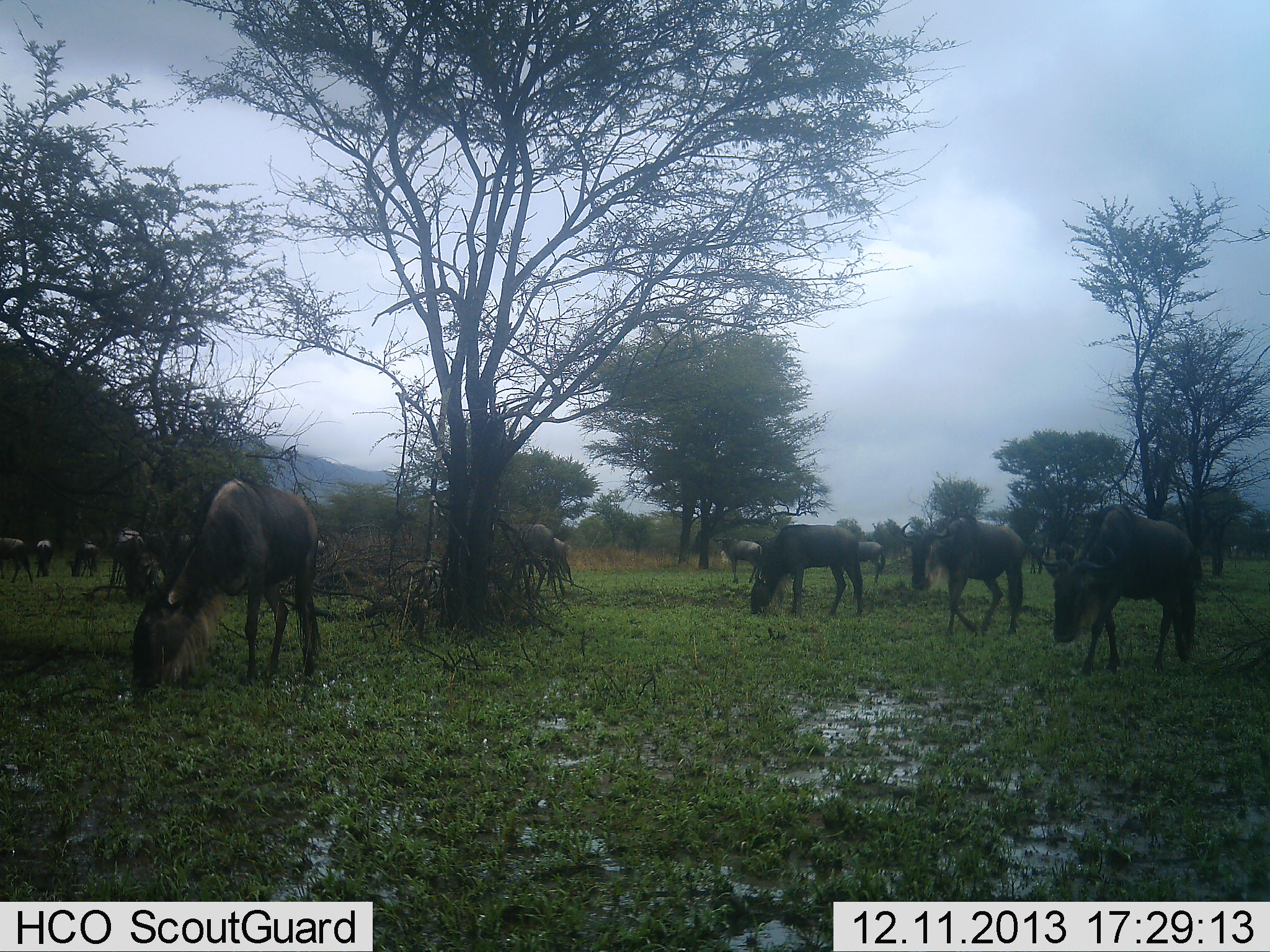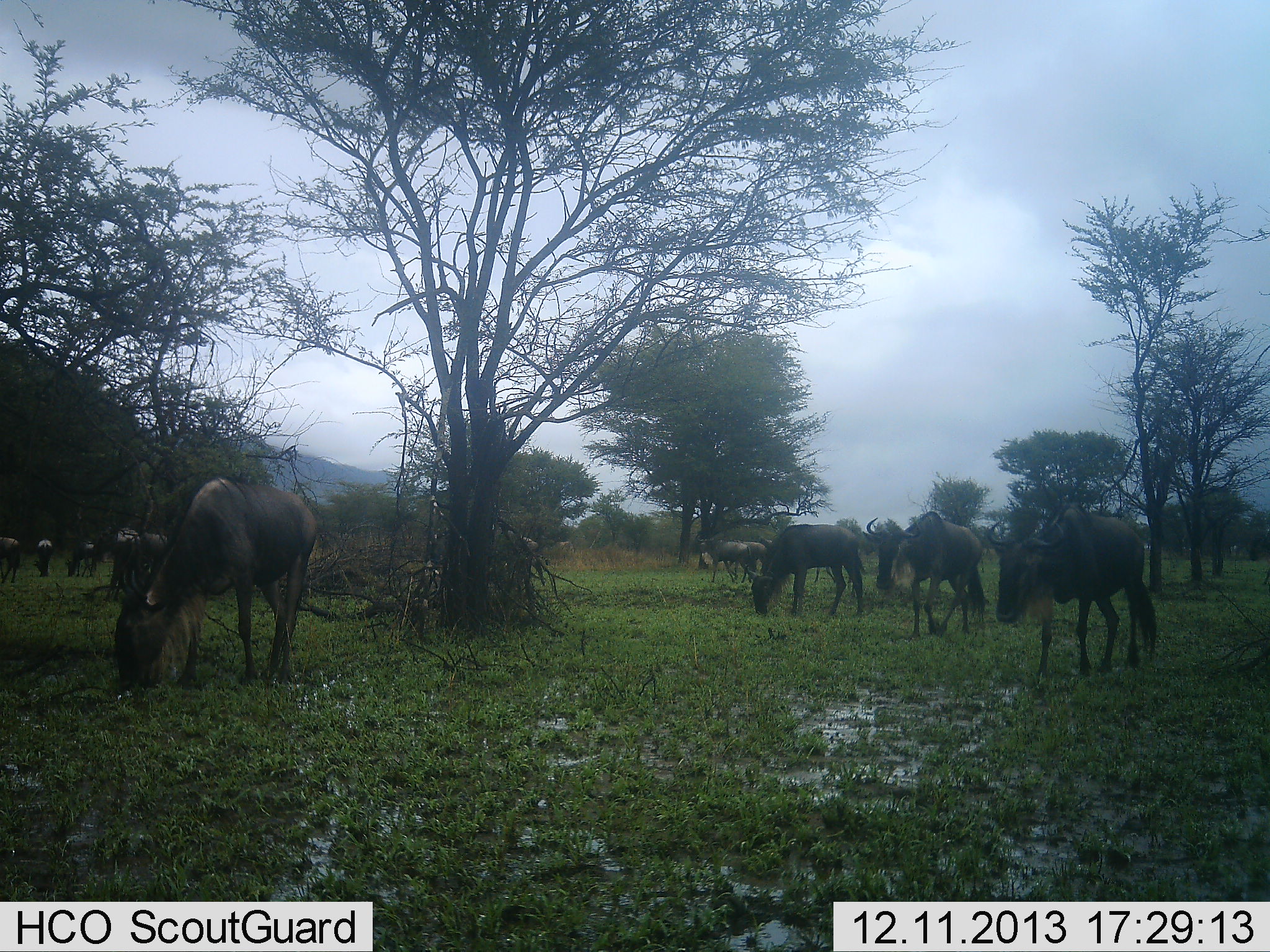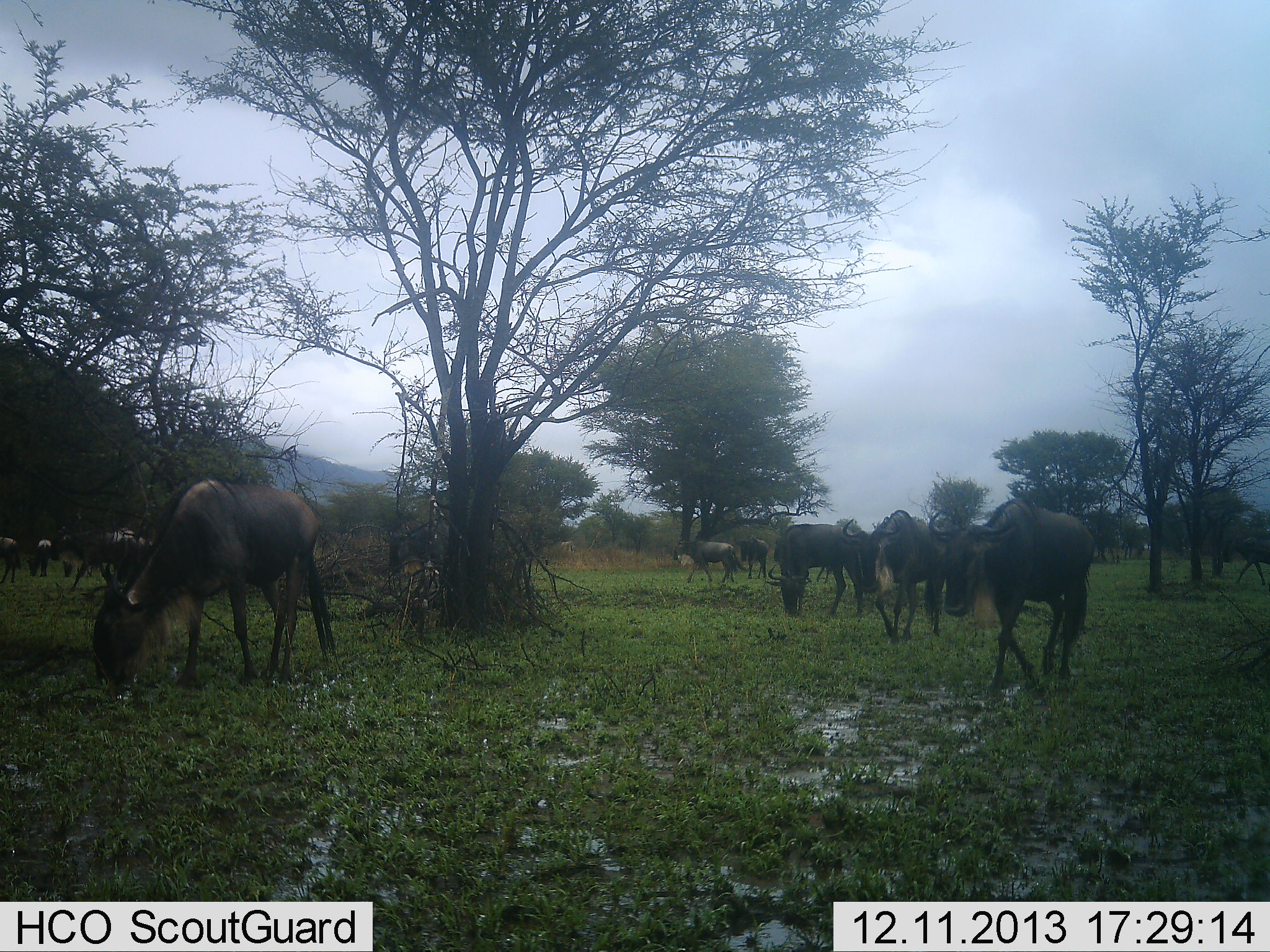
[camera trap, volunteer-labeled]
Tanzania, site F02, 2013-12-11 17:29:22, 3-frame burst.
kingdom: Animalia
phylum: Chordata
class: Mammalia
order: Artiodactyla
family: Bovidae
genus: Connochaetes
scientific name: Connochaetes taurinus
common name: blue wildebeest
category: wildebeest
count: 11-50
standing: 50%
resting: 0%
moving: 70%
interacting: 0%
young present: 0%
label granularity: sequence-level